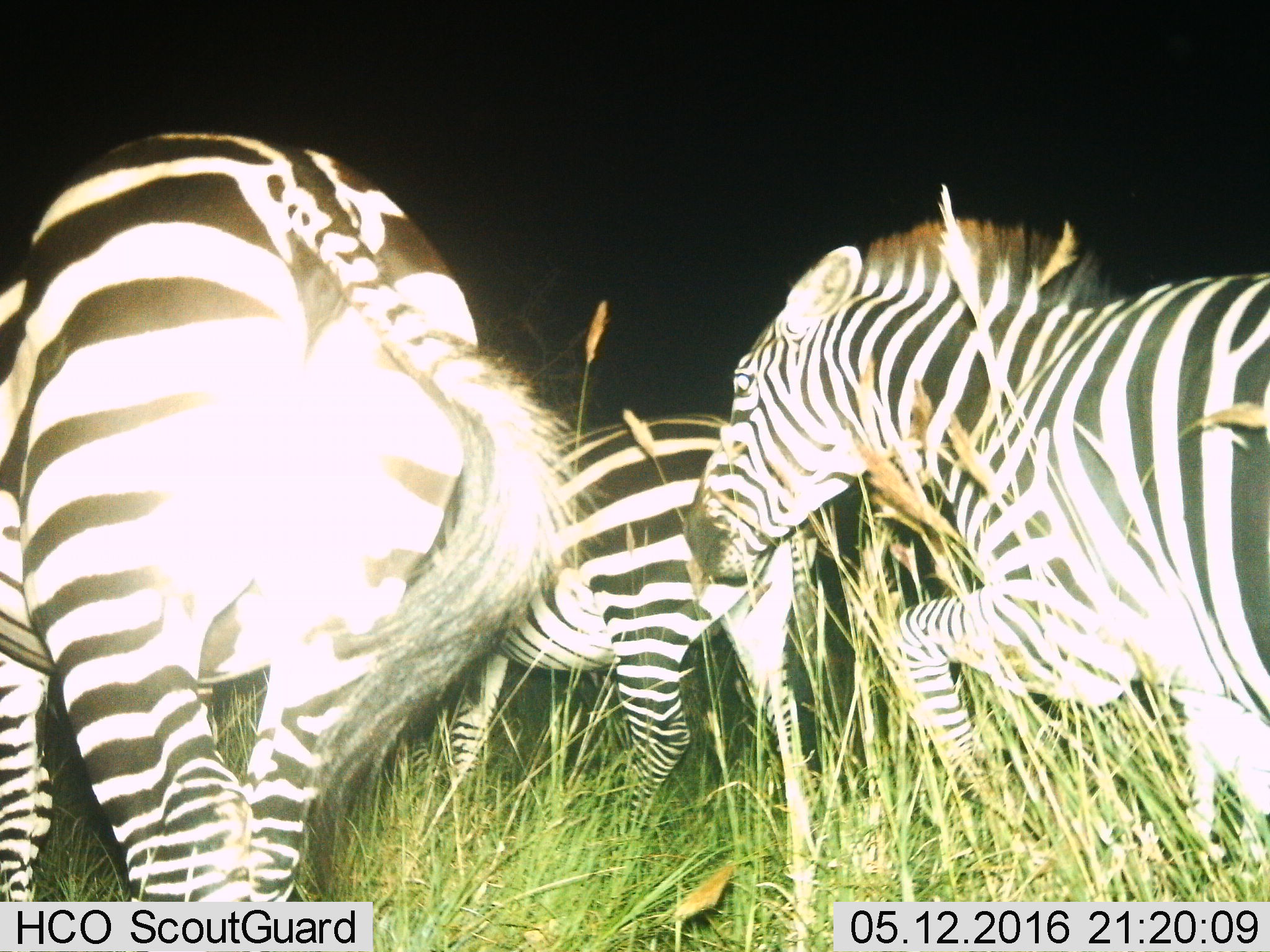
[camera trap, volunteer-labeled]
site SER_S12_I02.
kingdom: Animalia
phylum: Chordata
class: Mammalia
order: Perissodactyla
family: Equidae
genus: Equus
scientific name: Equus quagga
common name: plains zebra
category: zebraplains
Zebraplains (plains zebra) (Equus quagga), count 3. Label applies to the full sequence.